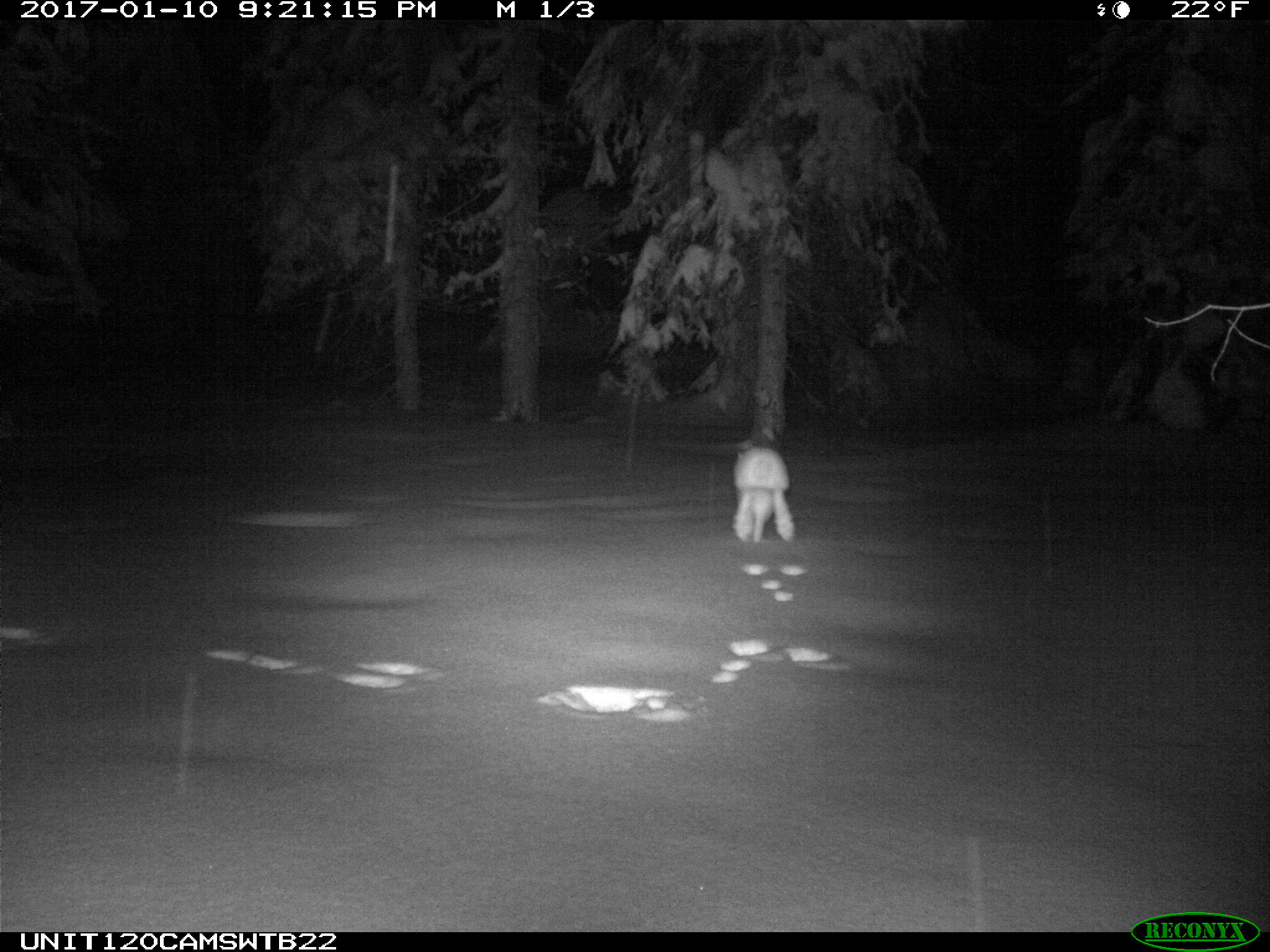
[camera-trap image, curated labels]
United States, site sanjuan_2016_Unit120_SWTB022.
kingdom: Animalia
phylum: Chordata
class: Mammalia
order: Lagomorpha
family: Leporidae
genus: Lepus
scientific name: Lepus americanus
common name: snowshoe hare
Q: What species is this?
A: Lepus americanus (snowshoe hare).